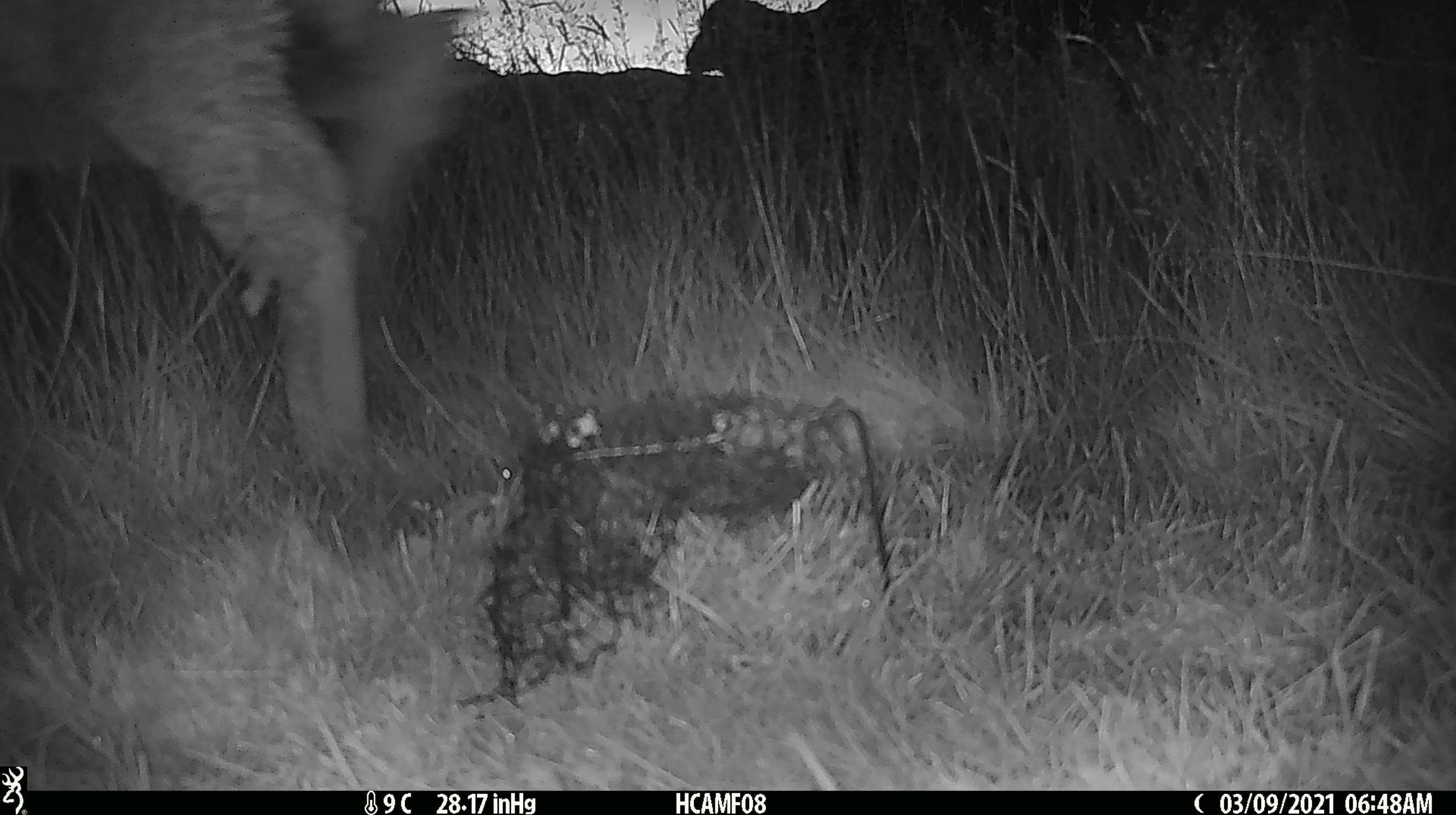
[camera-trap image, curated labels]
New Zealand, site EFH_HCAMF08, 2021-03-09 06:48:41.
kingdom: Animalia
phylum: Chordata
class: Mammalia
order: Artiodactyla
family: Bovidae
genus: Ovis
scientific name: Ovis aries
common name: domestic sheep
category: sheep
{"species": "sheep (domestic sheep) (Ovis aries)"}